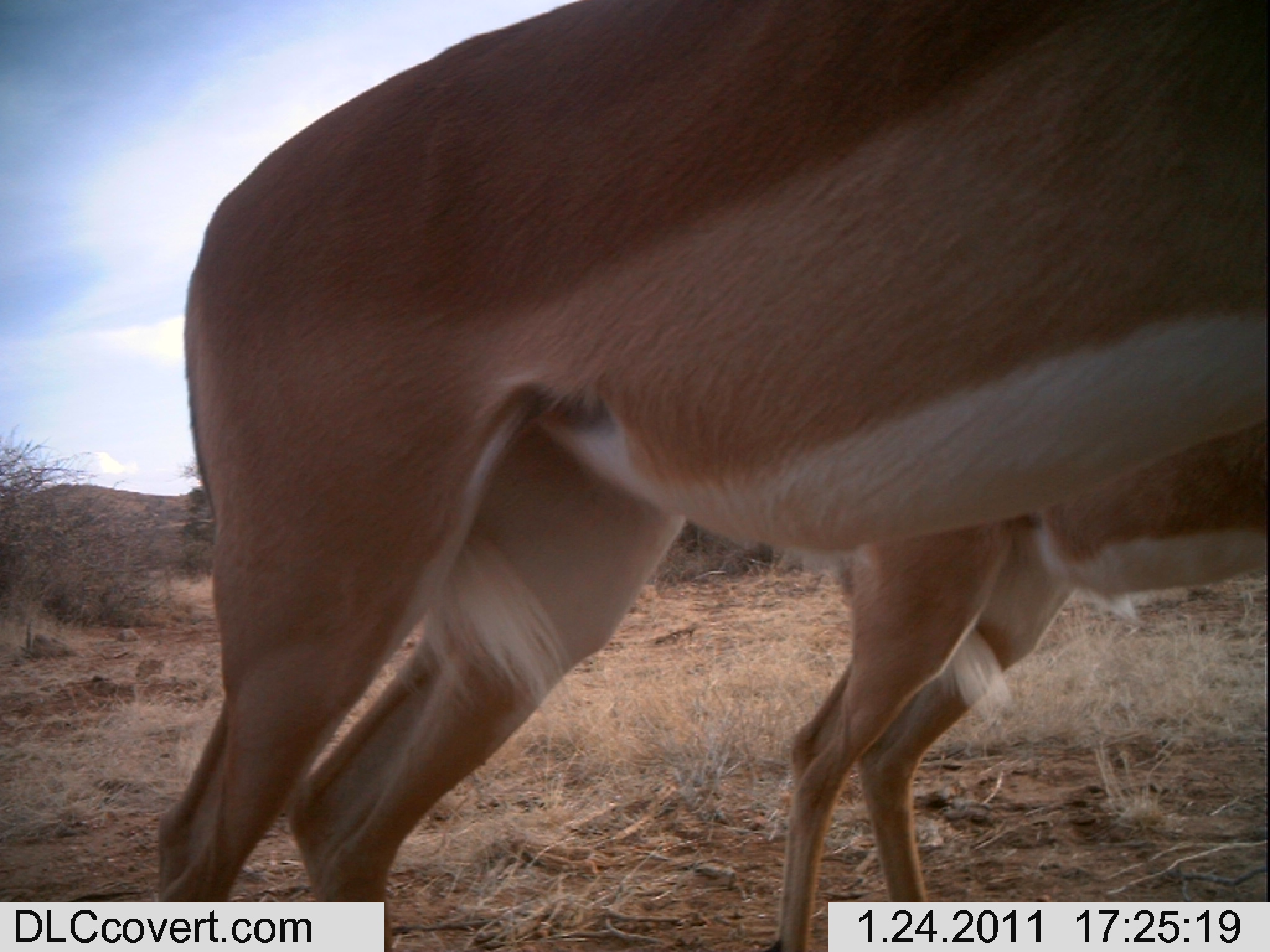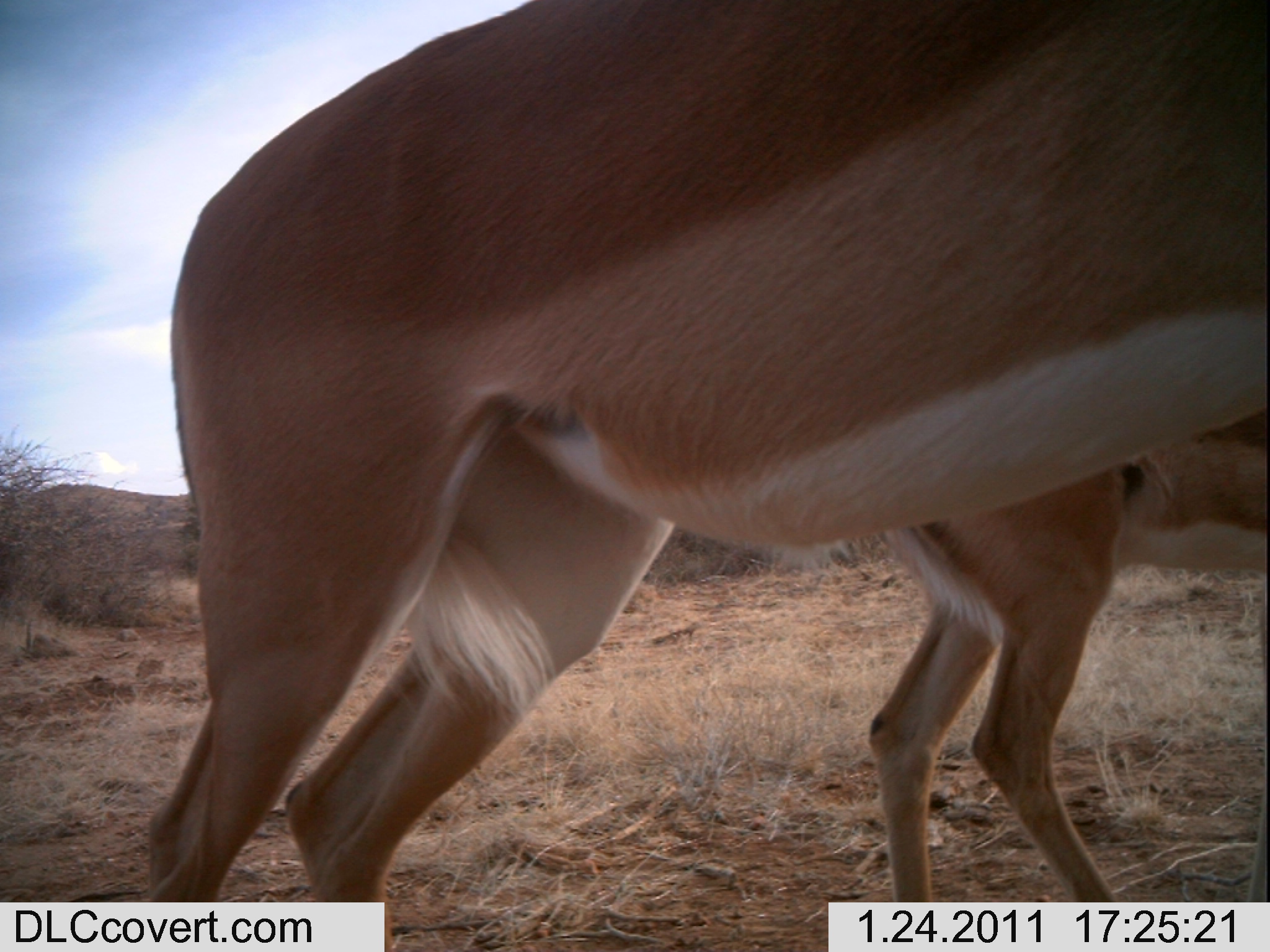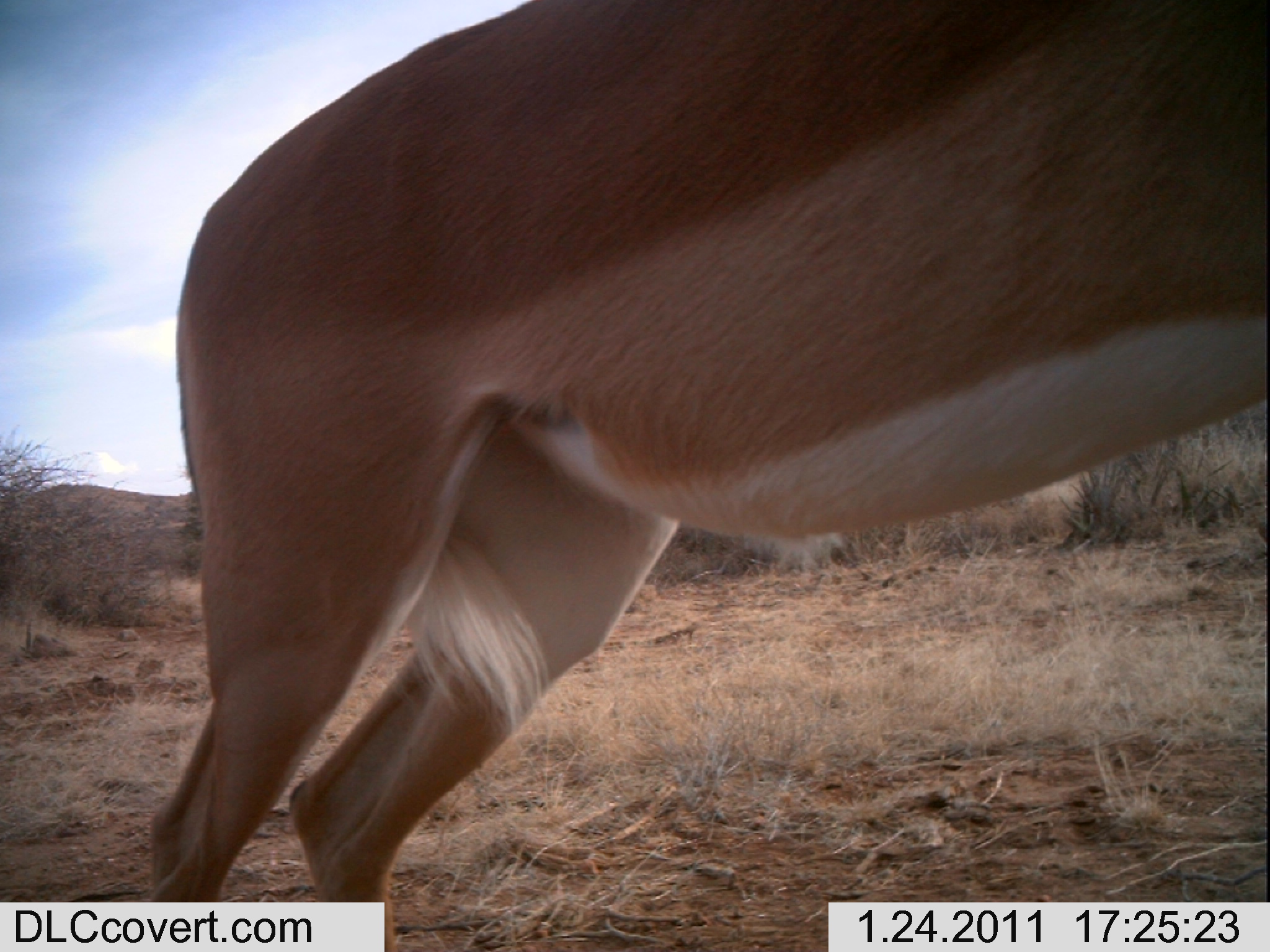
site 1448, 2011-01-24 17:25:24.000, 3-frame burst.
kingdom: Animalia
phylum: Chordata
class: Mammalia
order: Artiodactyla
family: Bovidae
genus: Aepyceros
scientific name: Aepyceros melampus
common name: impala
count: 2